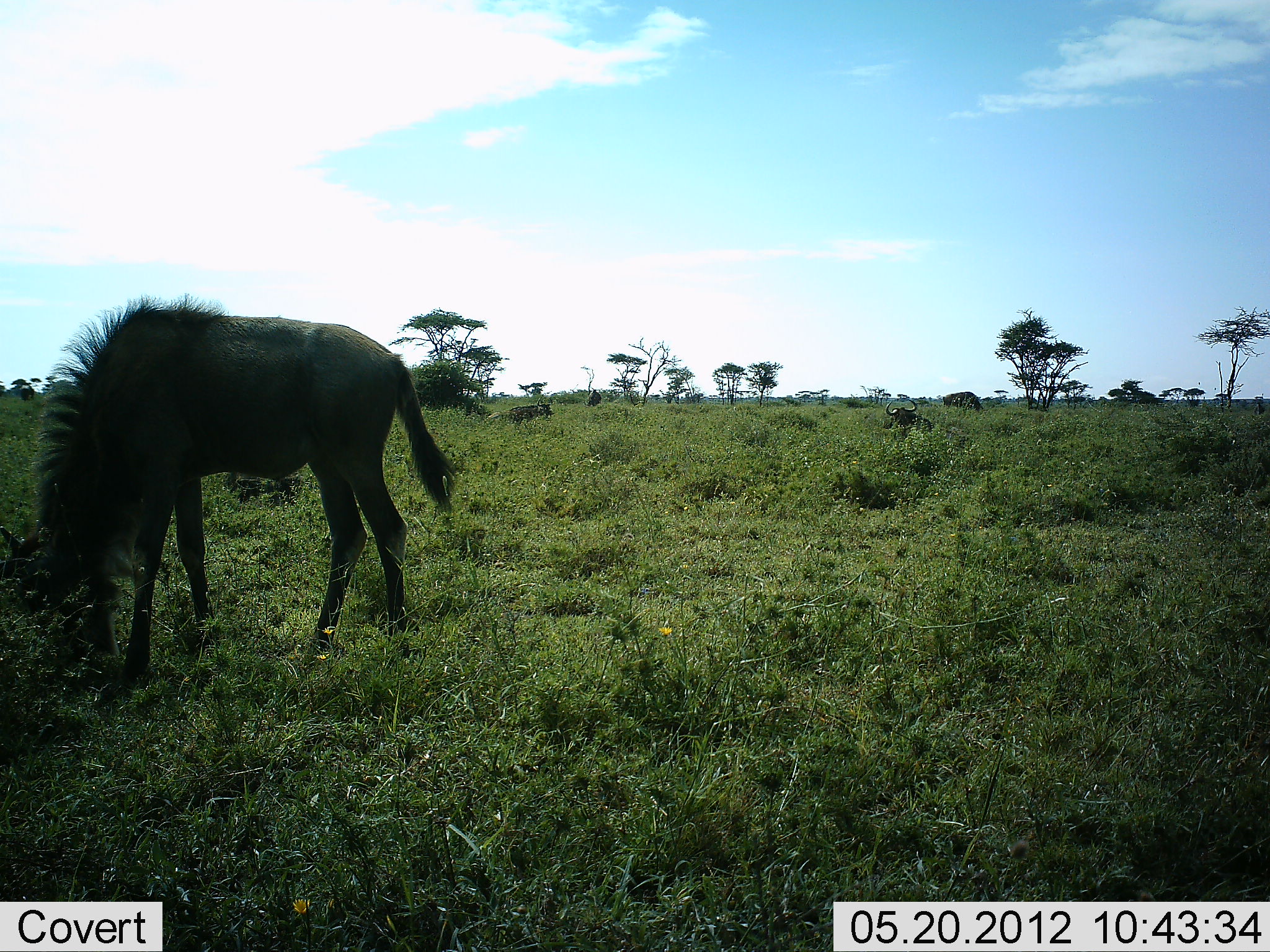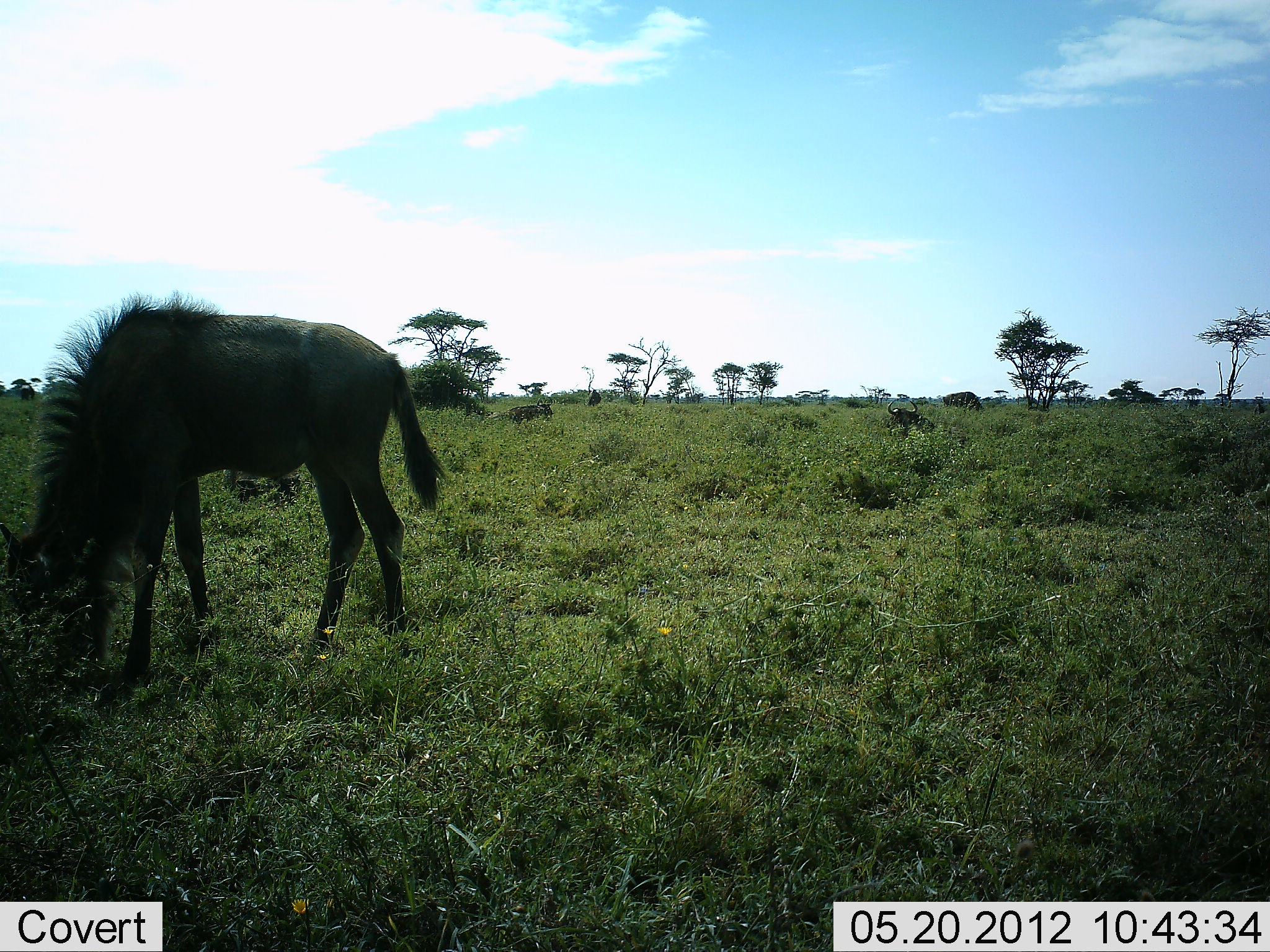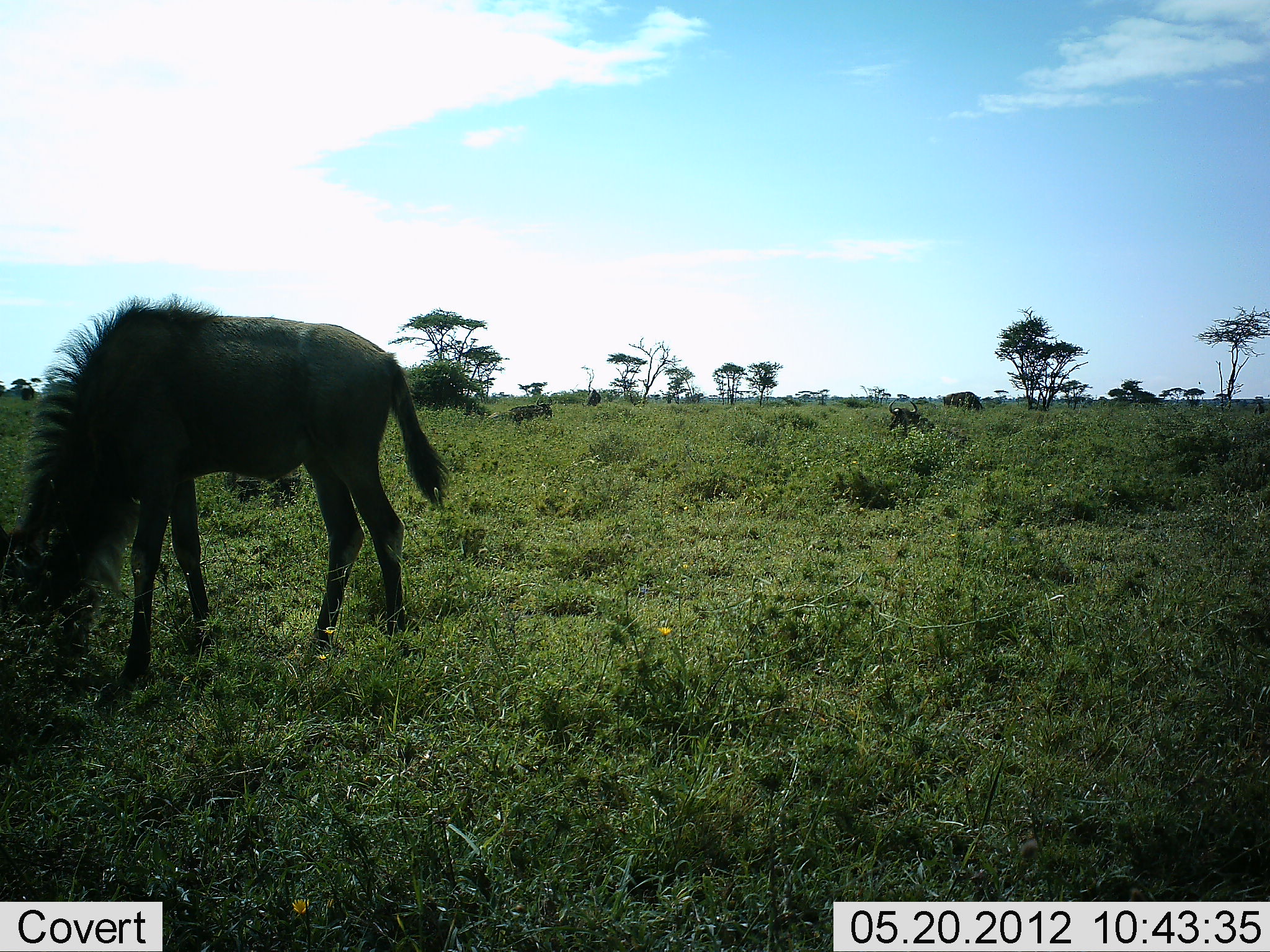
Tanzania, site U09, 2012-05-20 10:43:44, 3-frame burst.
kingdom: Animalia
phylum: Chordata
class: Mammalia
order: Artiodactyla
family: Bovidae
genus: Connochaetes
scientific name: Connochaetes taurinus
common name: blue wildebeest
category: wildebeest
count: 3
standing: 36%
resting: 55%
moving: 0%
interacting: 0%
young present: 36%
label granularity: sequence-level